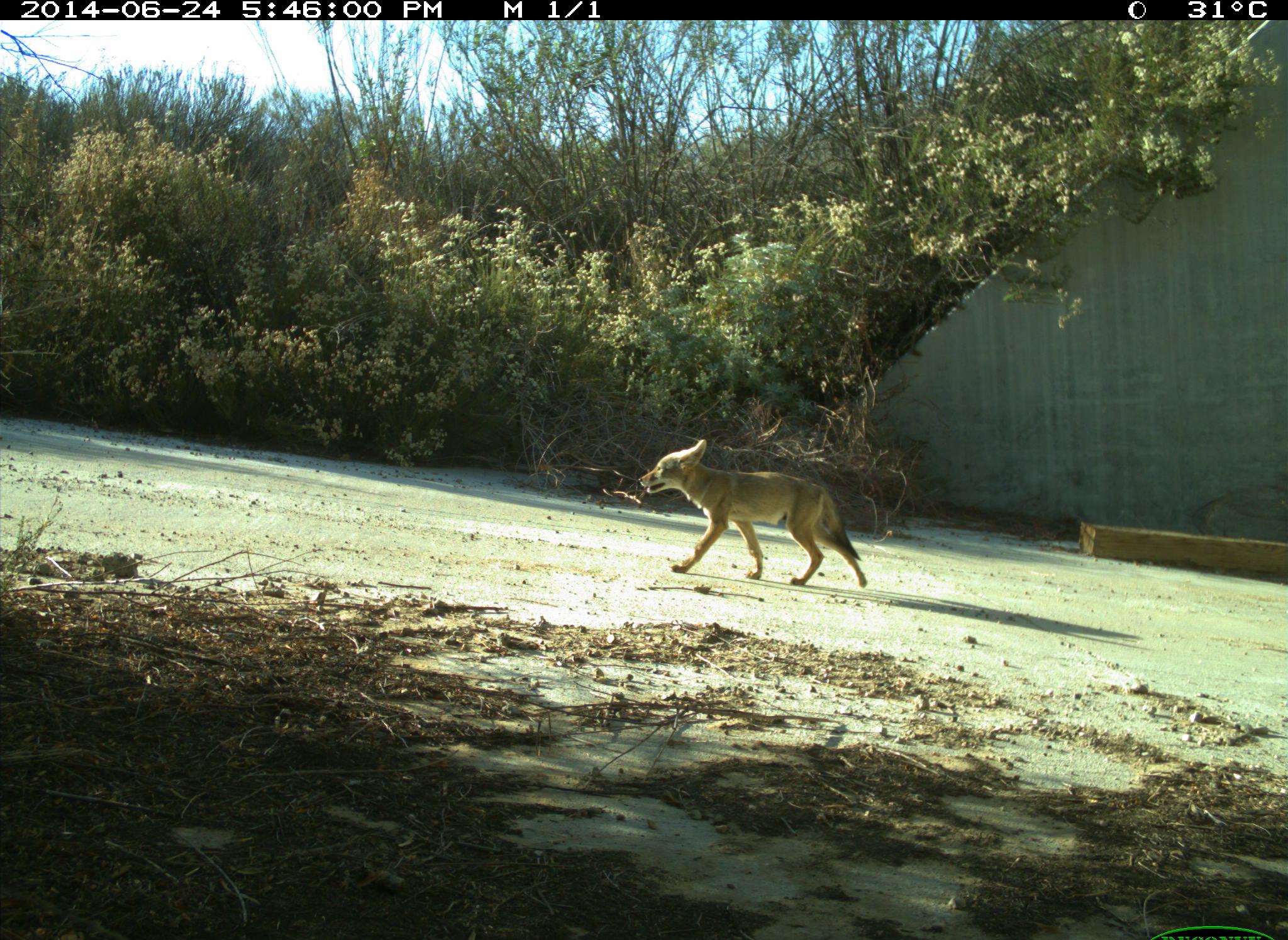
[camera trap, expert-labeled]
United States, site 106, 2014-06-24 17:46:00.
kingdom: Animalia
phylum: Chordata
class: Mammalia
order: Carnivora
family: Canidae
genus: Canis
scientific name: Canis latrans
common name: coyote